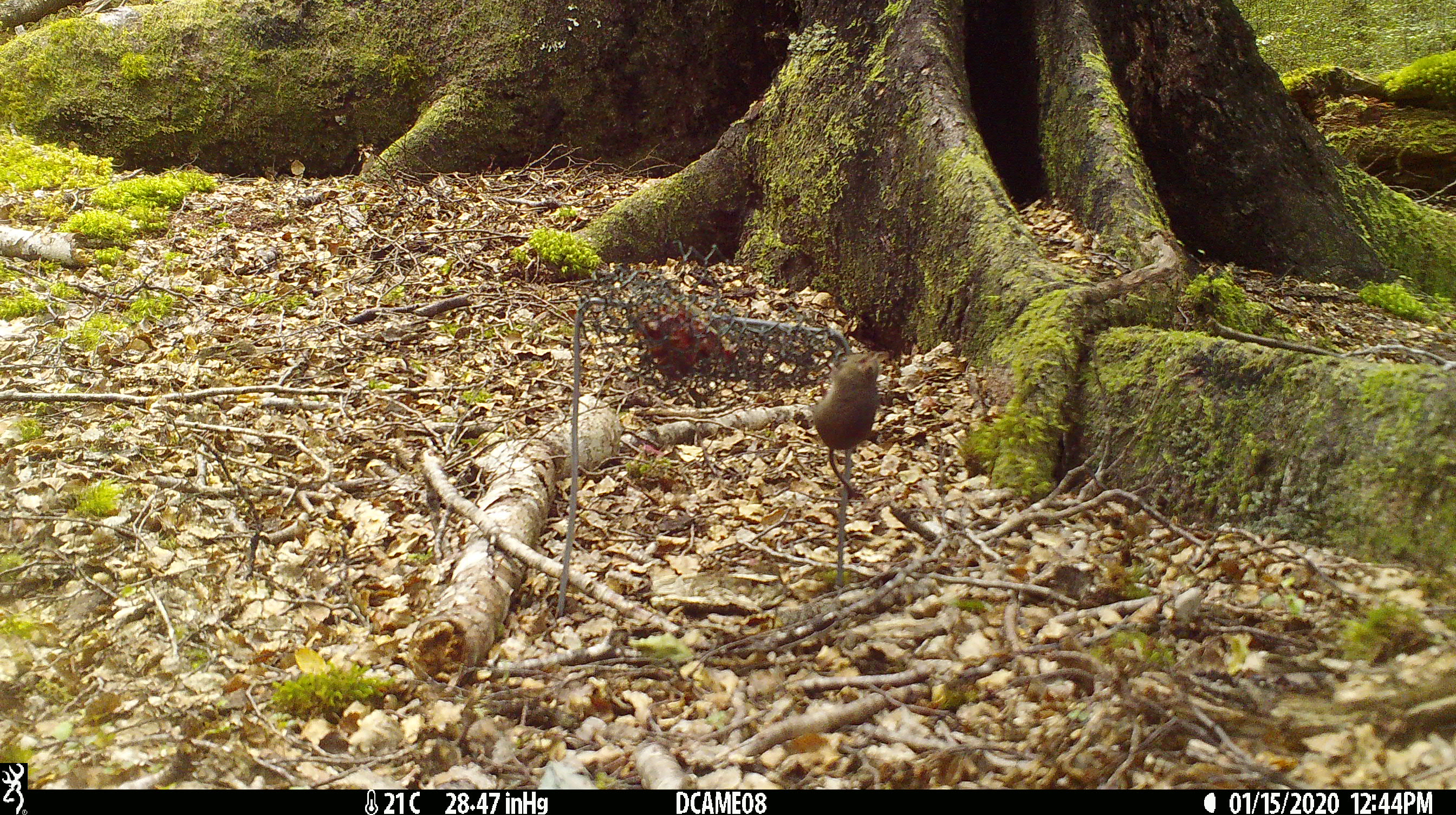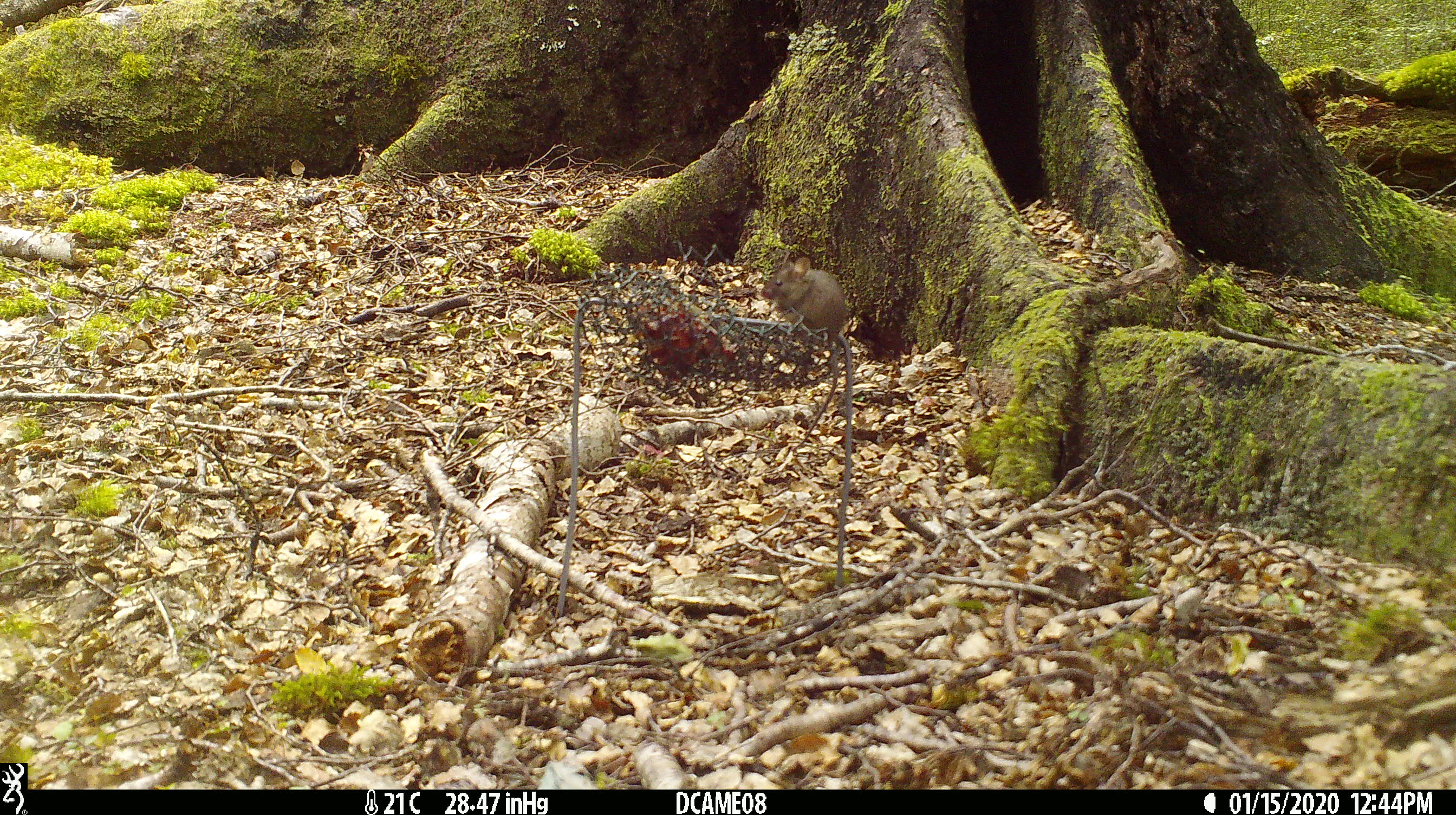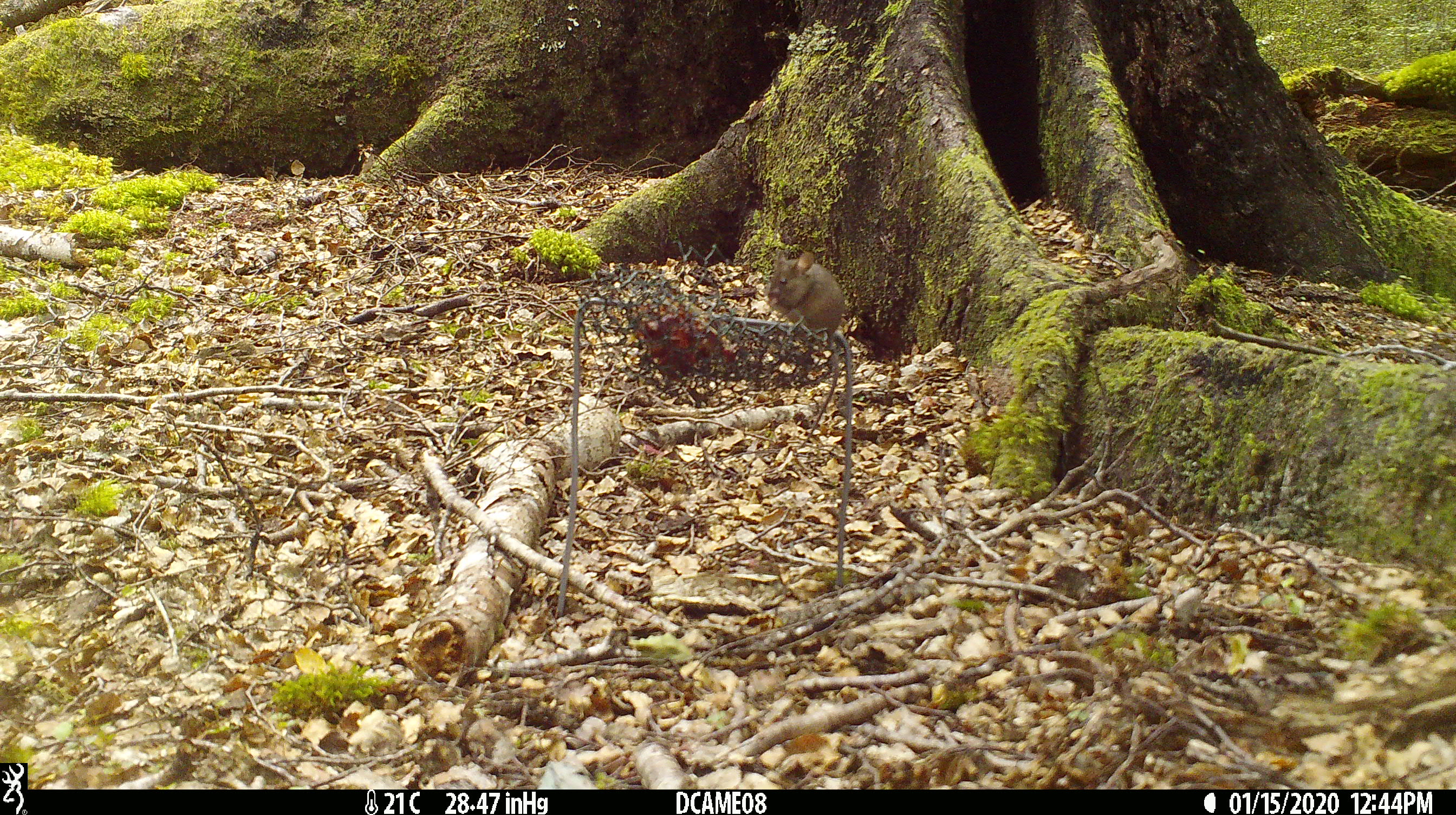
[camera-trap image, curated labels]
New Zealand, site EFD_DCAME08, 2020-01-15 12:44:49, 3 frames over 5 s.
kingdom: Animalia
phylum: Chordata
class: Mammalia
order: Rodentia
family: Muridae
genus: Mus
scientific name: Mus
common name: mouse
Mouse (Mus).